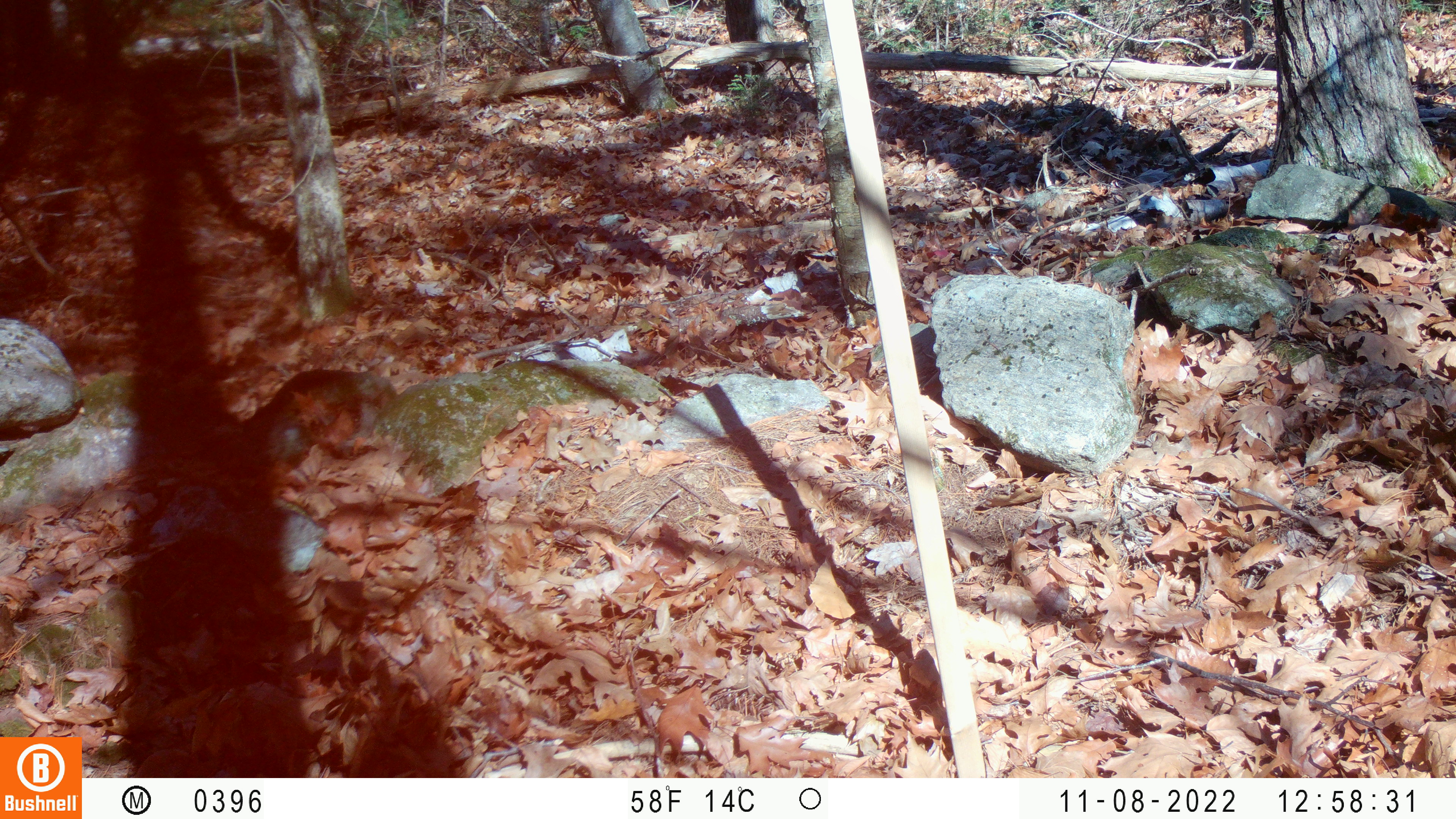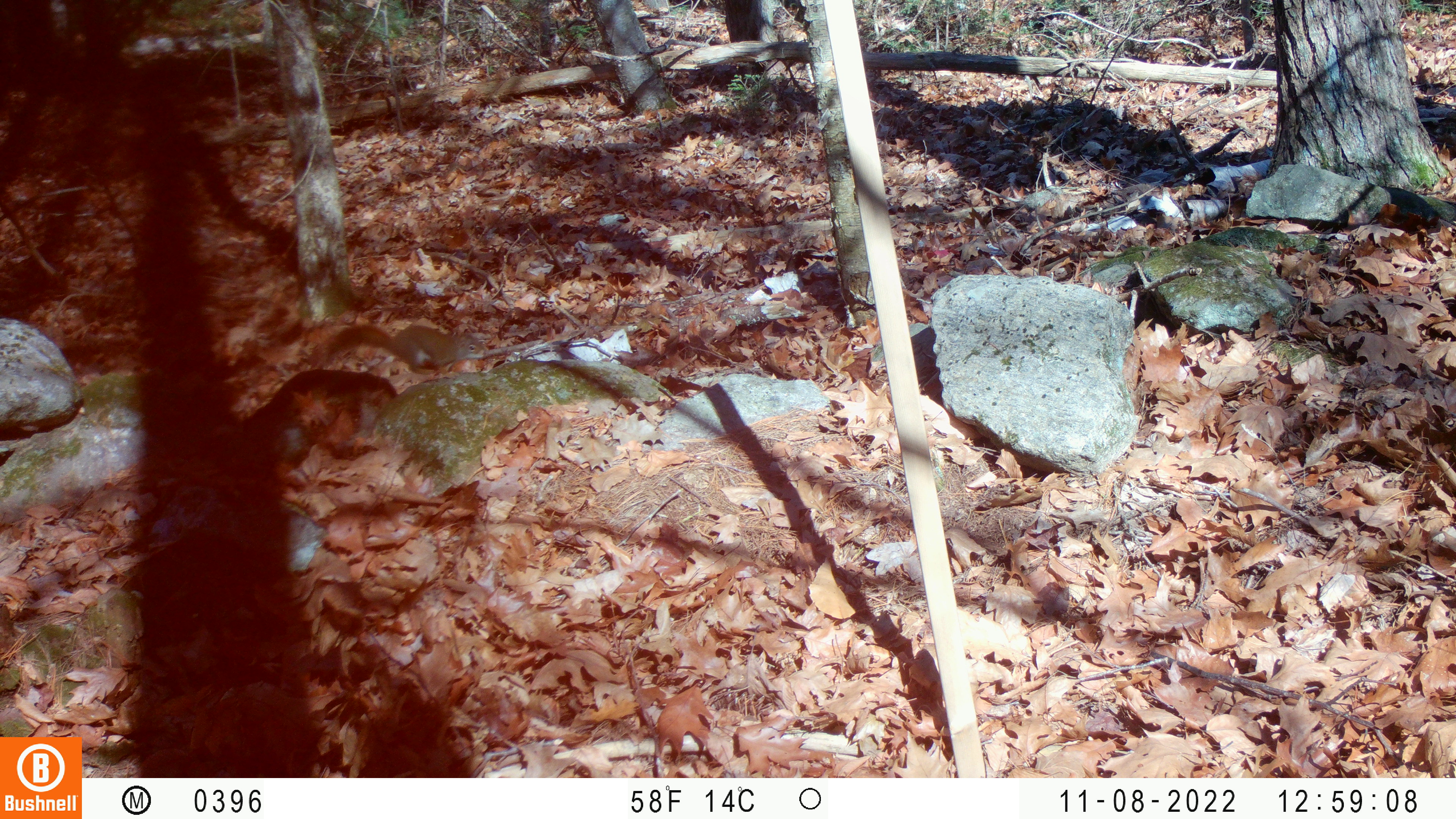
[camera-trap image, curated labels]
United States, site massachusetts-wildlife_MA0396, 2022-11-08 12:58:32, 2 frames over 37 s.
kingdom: Animalia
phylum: Chordata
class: Mammalia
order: Rodentia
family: Sciuridae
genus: Tamiasciurus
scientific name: Tamiasciurus hudsonicus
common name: red squirrel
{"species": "red squirrel (Tamiasciurus hudsonicus)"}